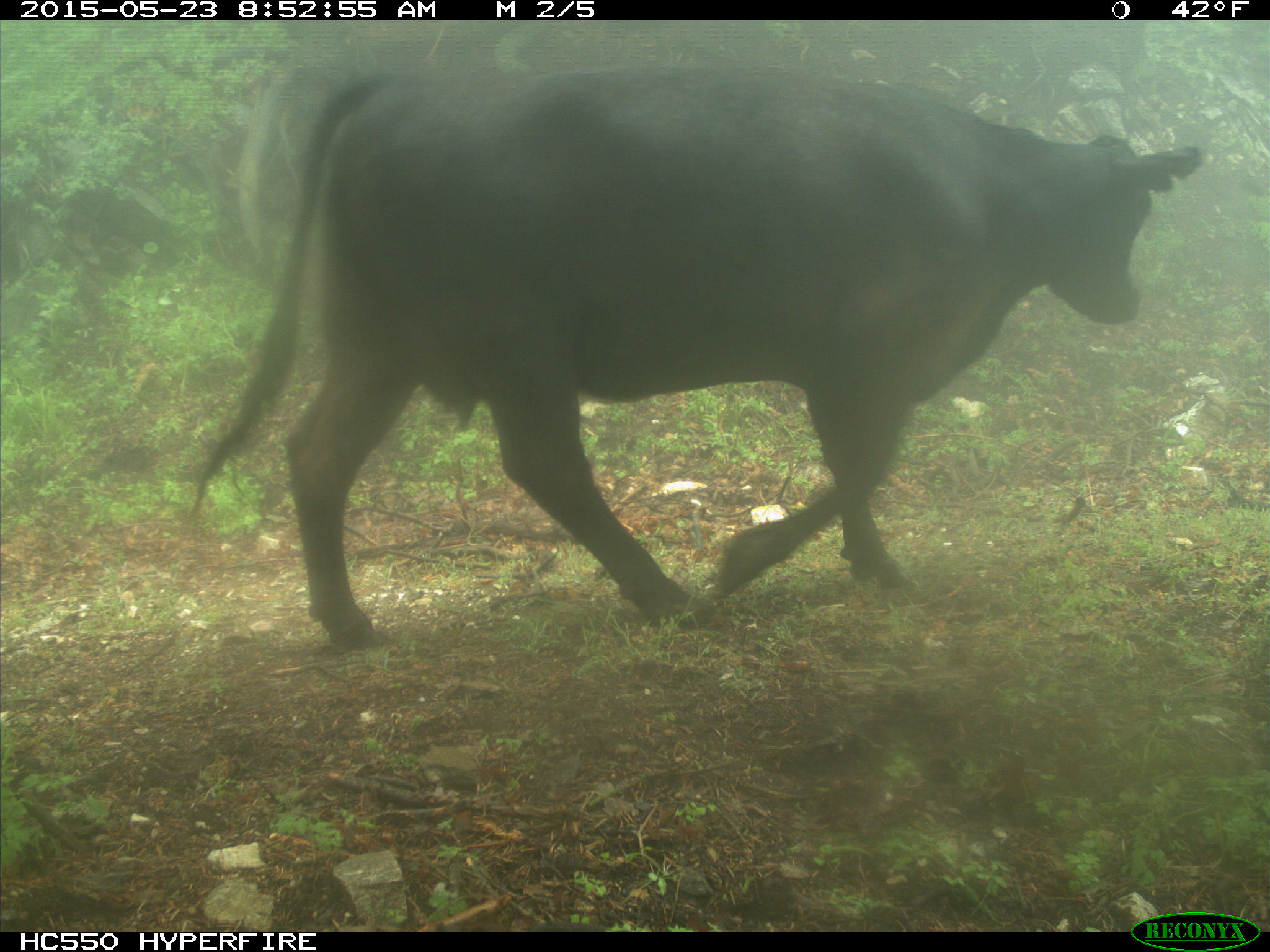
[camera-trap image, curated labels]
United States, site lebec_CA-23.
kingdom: Animalia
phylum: Chordata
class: Mammalia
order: Artiodactyla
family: Bovidae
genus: Bos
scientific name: Bos taurus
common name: domestic cow